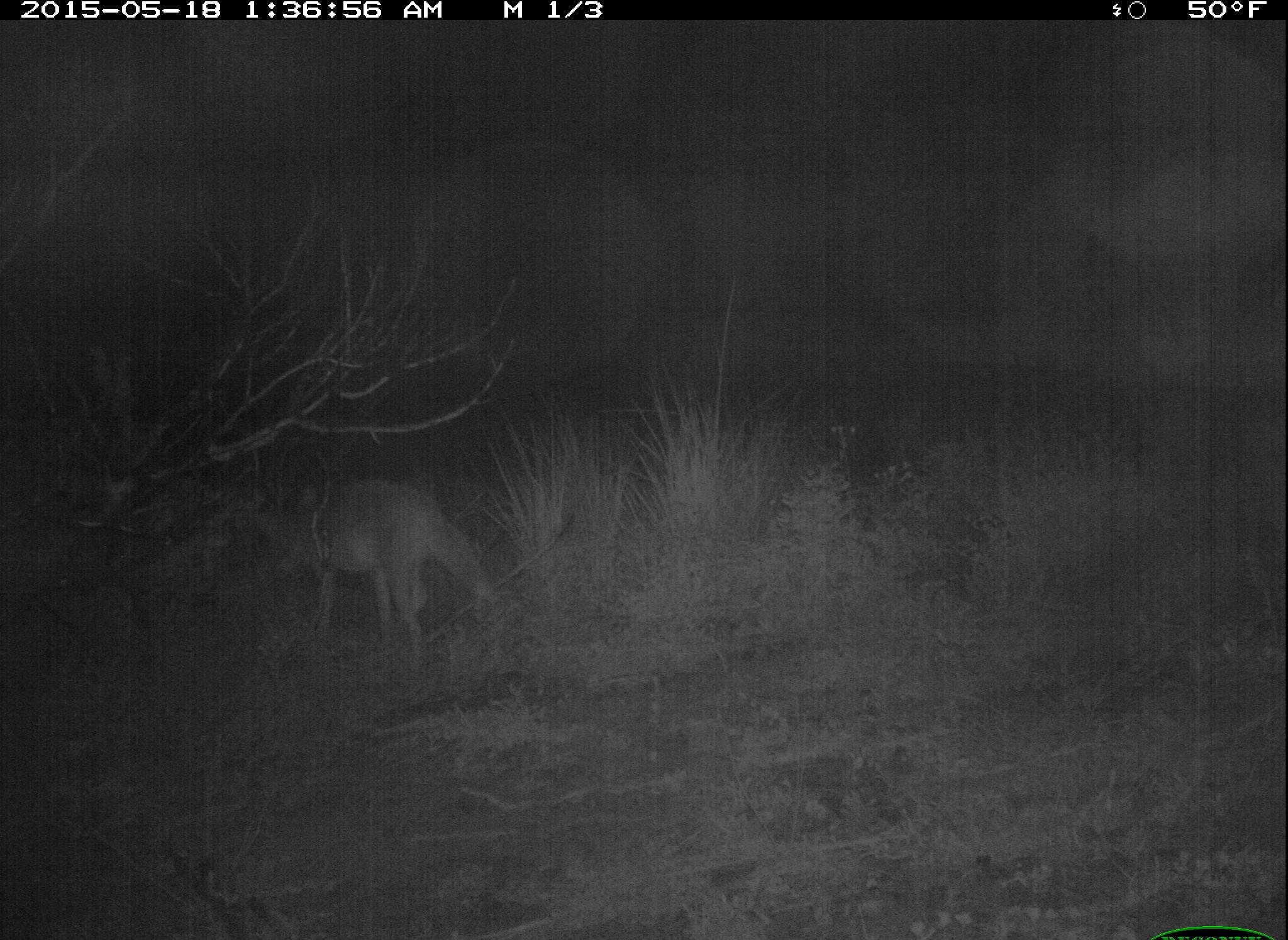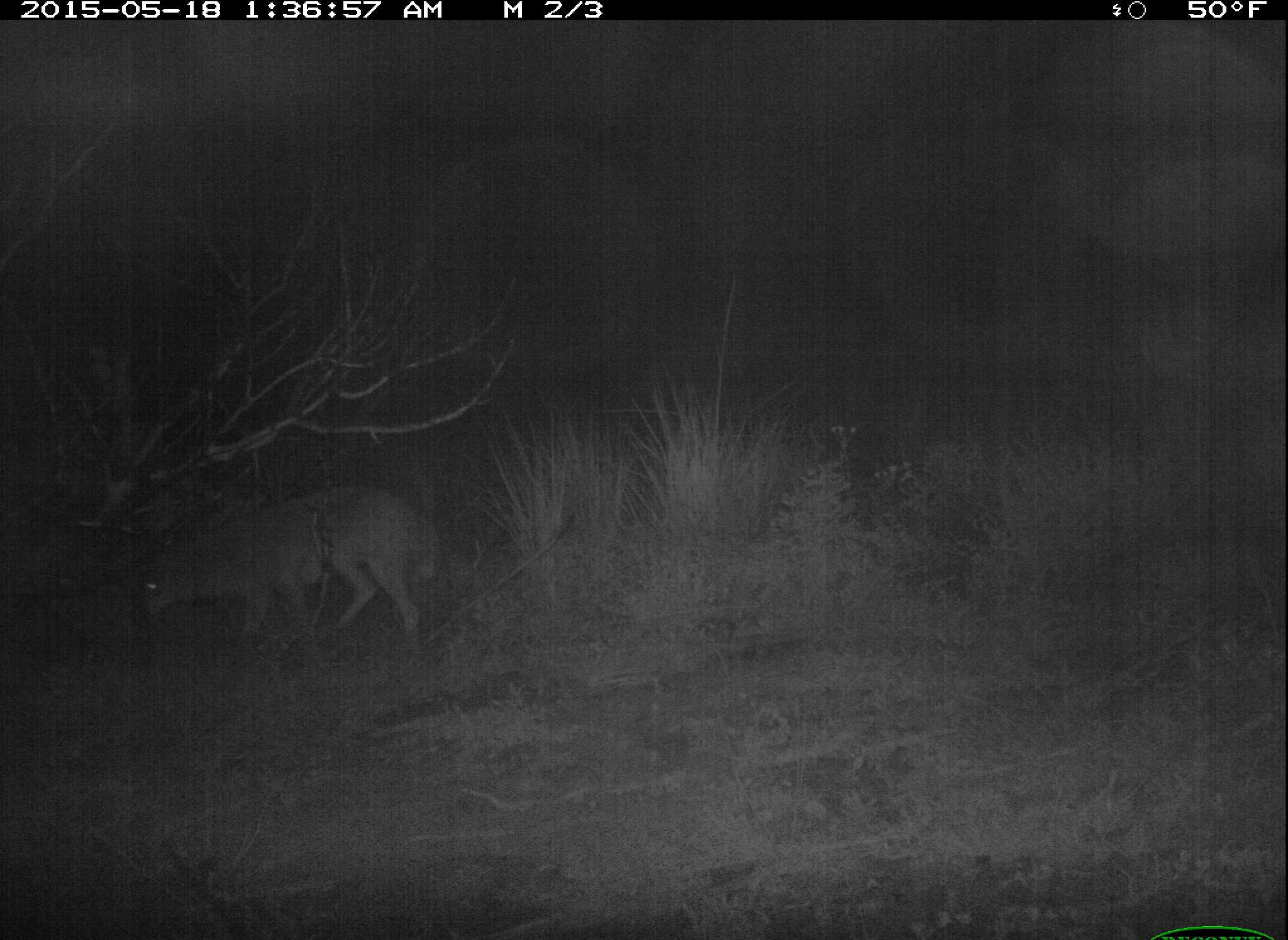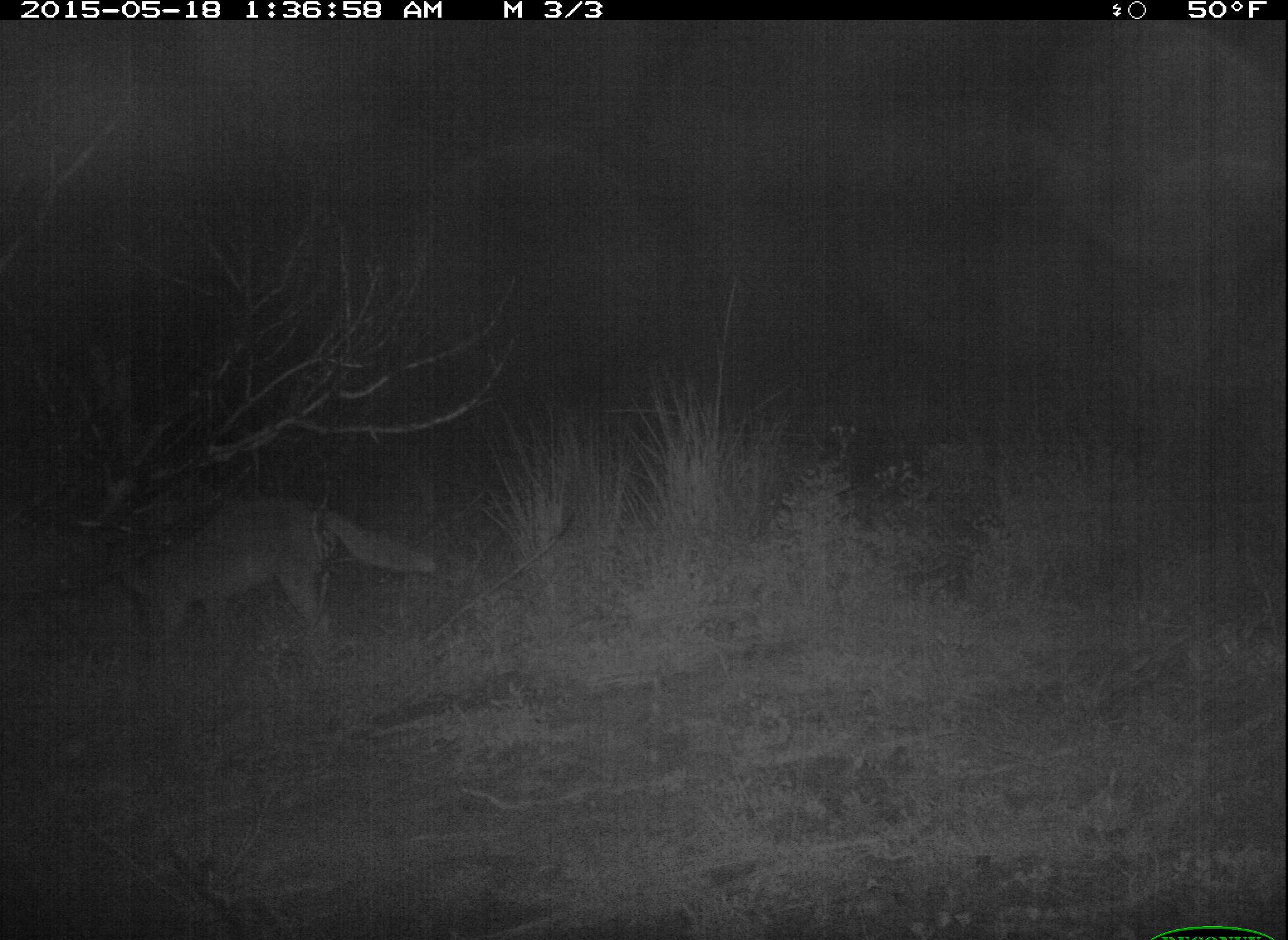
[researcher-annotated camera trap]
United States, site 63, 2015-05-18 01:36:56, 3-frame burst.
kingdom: Animalia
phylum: Chordata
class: Mammalia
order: Carnivora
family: Canidae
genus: Canis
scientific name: Canis latrans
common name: coyote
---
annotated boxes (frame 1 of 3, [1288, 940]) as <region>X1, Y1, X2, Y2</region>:
coyote: <region>246, 479, 501, 667</region>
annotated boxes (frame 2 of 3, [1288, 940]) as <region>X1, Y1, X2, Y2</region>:
coyote: <region>134, 482, 447, 660</region>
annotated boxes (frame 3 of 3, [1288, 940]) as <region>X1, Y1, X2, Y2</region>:
coyote: <region>111, 495, 441, 654</region>